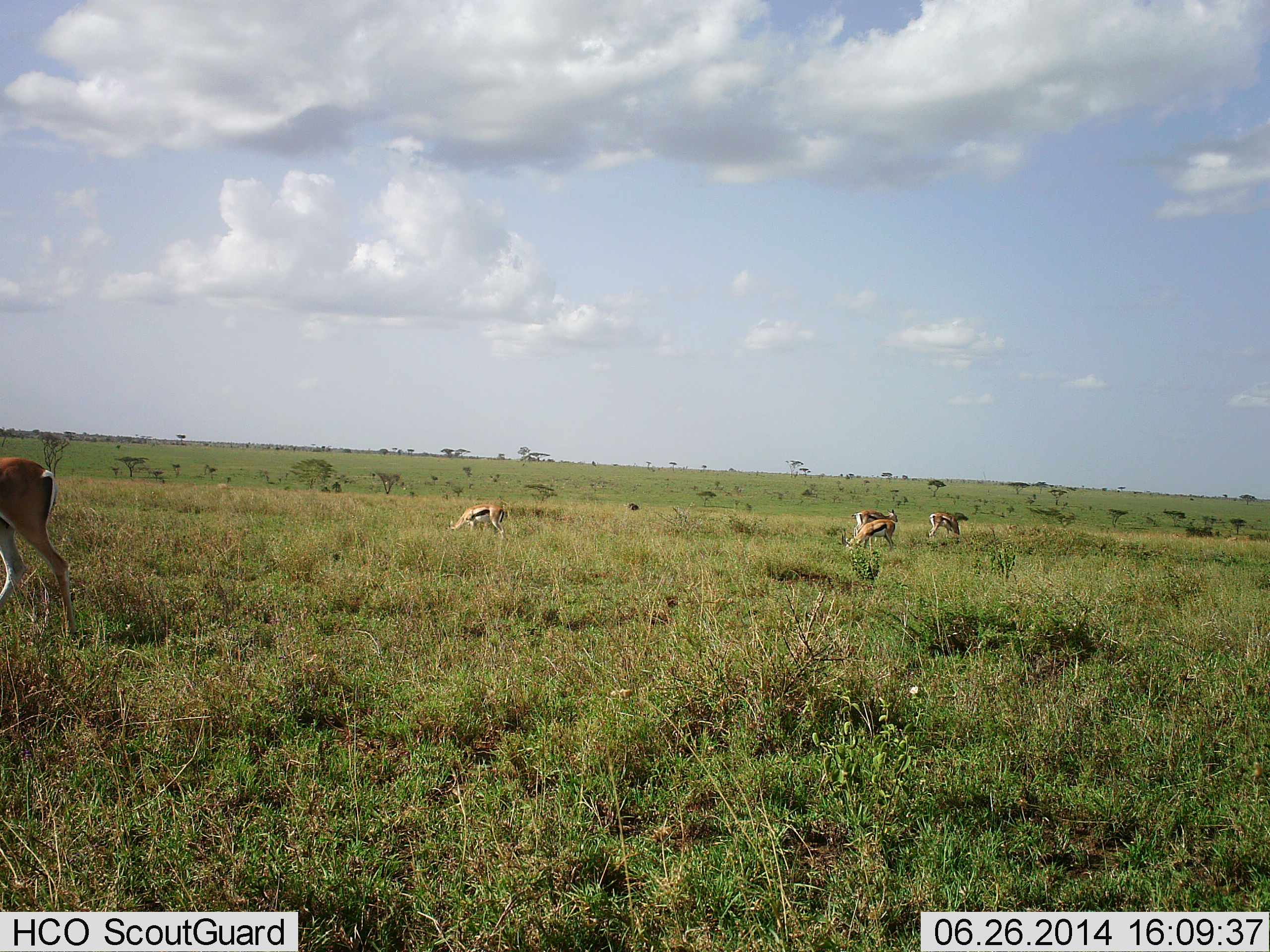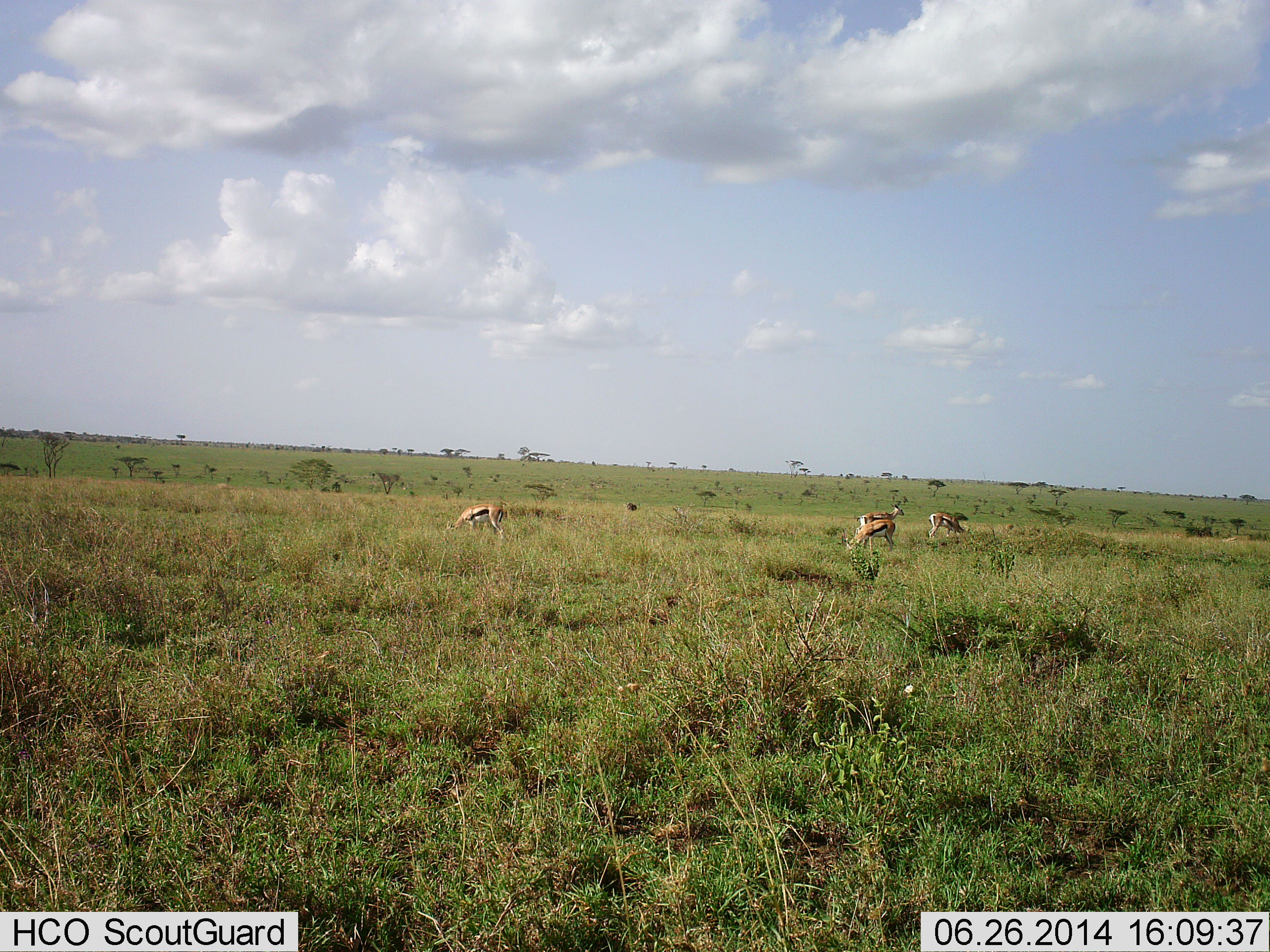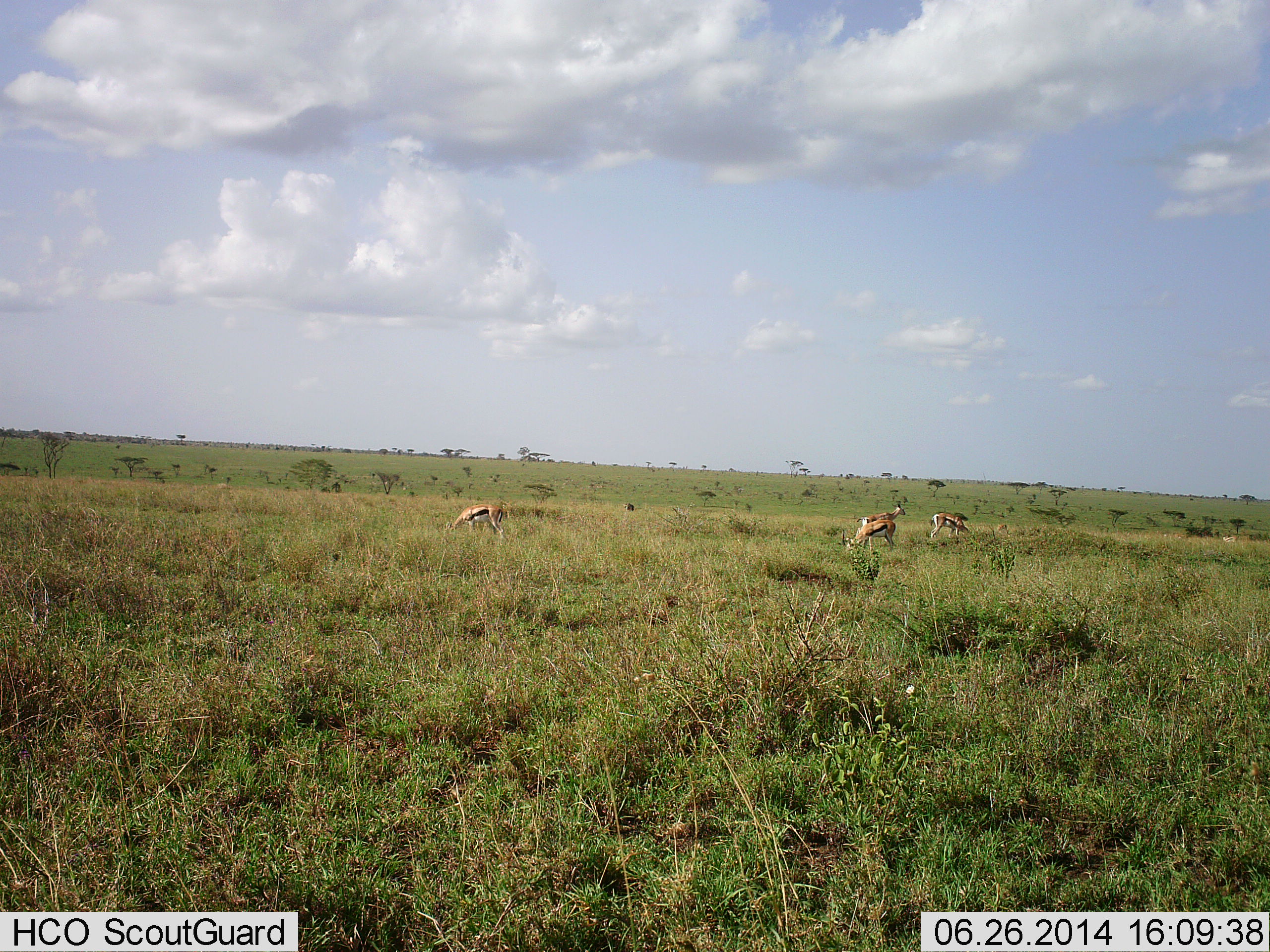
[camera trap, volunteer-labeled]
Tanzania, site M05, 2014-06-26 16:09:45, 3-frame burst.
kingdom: Animalia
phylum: Chordata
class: Mammalia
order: Artiodactyla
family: Bovidae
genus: Eudorcas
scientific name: Eudorcas thomsonii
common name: thomson's gazelle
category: gazellethomsons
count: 5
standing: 60%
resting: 0%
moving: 60%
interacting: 0%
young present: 0%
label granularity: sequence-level